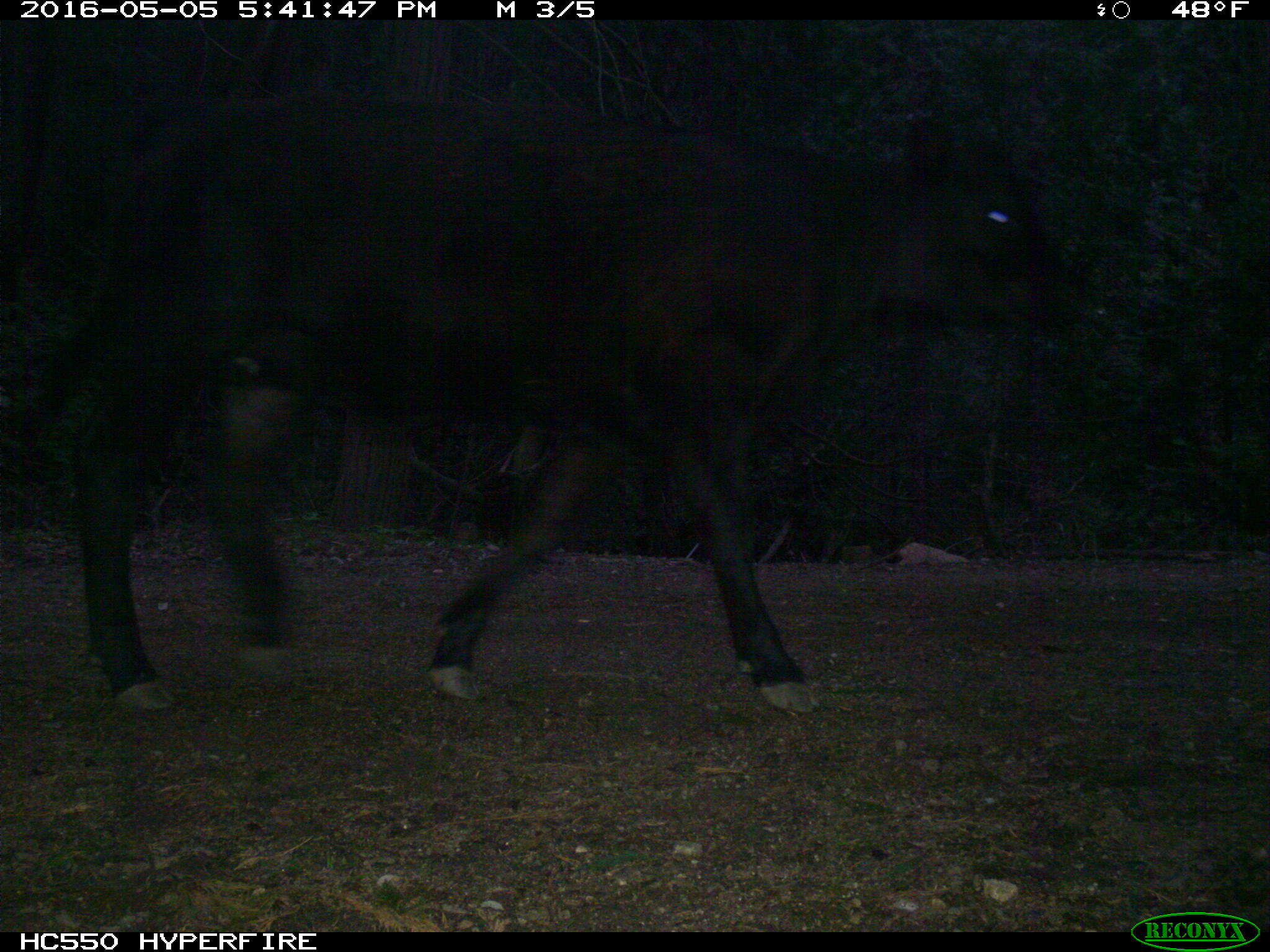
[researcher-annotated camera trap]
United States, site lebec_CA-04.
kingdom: Animalia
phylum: Chordata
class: Mammalia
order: Artiodactyla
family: Bovidae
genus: Bos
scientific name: Bos taurus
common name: domestic cow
Bos taurus (domestic cow).